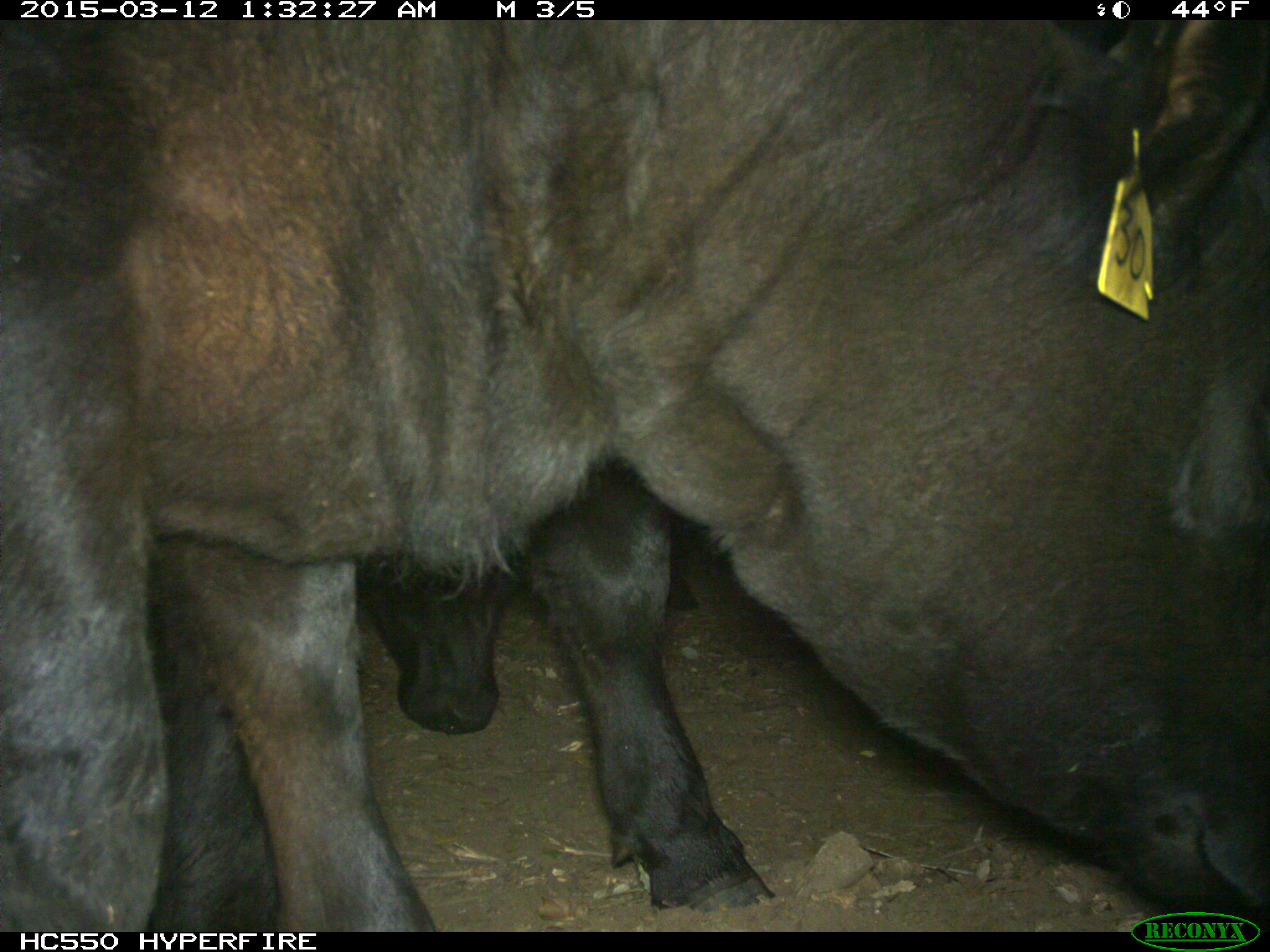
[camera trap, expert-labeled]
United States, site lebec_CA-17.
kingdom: Animalia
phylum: Chordata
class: Mammalia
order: Artiodactyla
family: Bovidae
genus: Bos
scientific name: Bos taurus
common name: domestic cow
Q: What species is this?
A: Bos taurus (domestic cow).